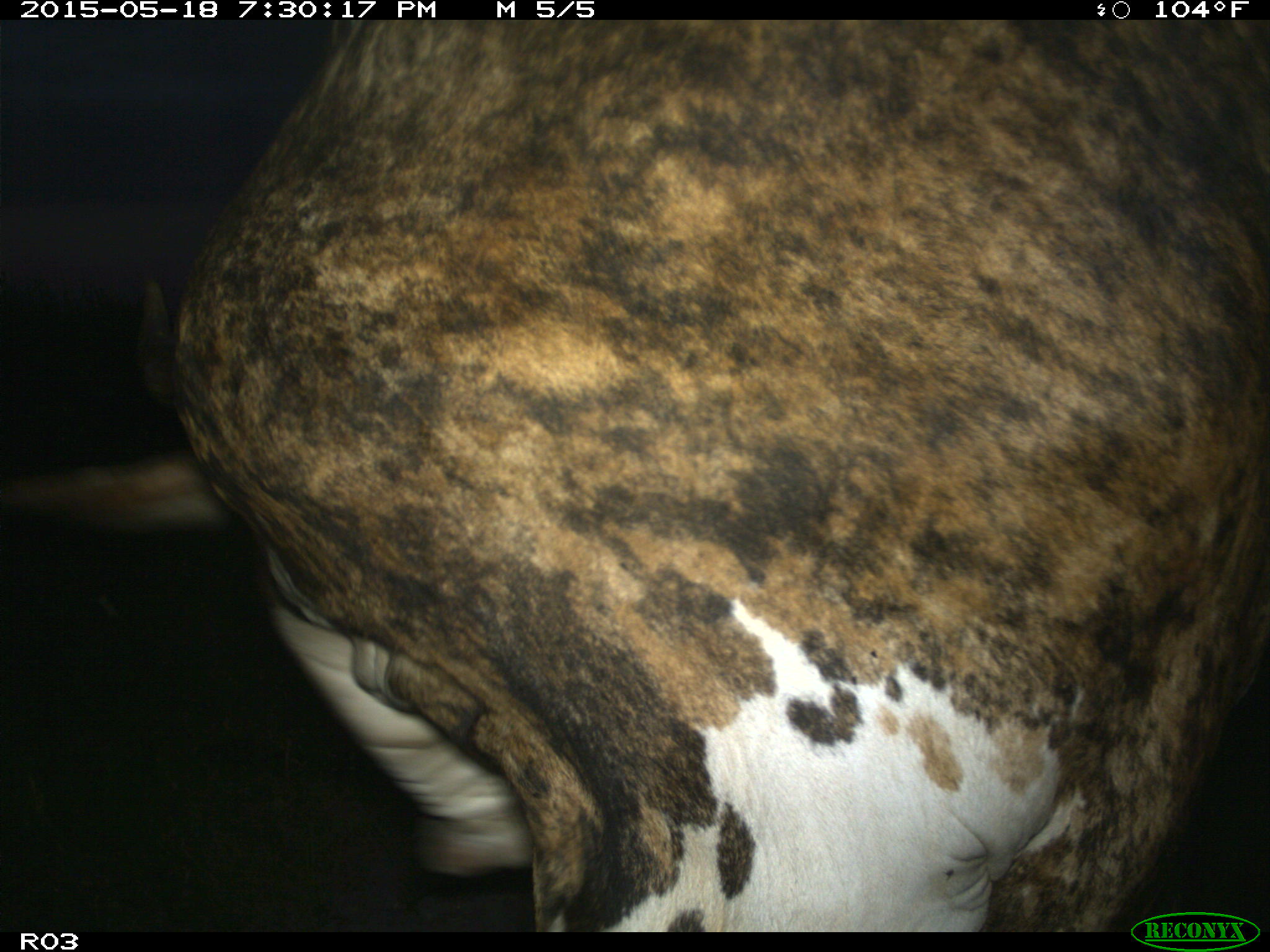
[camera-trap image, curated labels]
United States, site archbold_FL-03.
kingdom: Animalia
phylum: Chordata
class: Mammalia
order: Artiodactyla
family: Bovidae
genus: Bos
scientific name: Bos taurus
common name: domestic cow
Bos taurus (domestic cow).